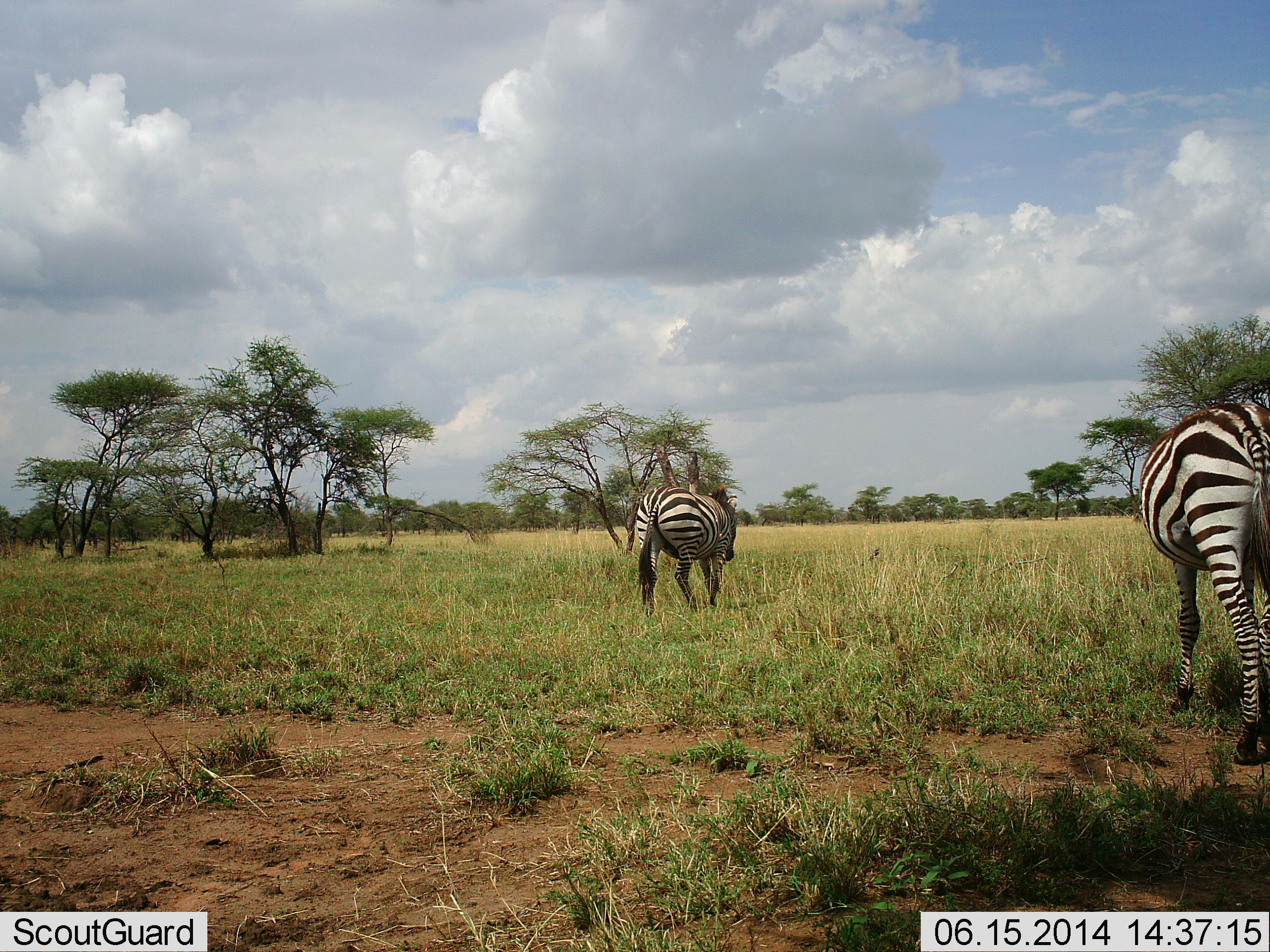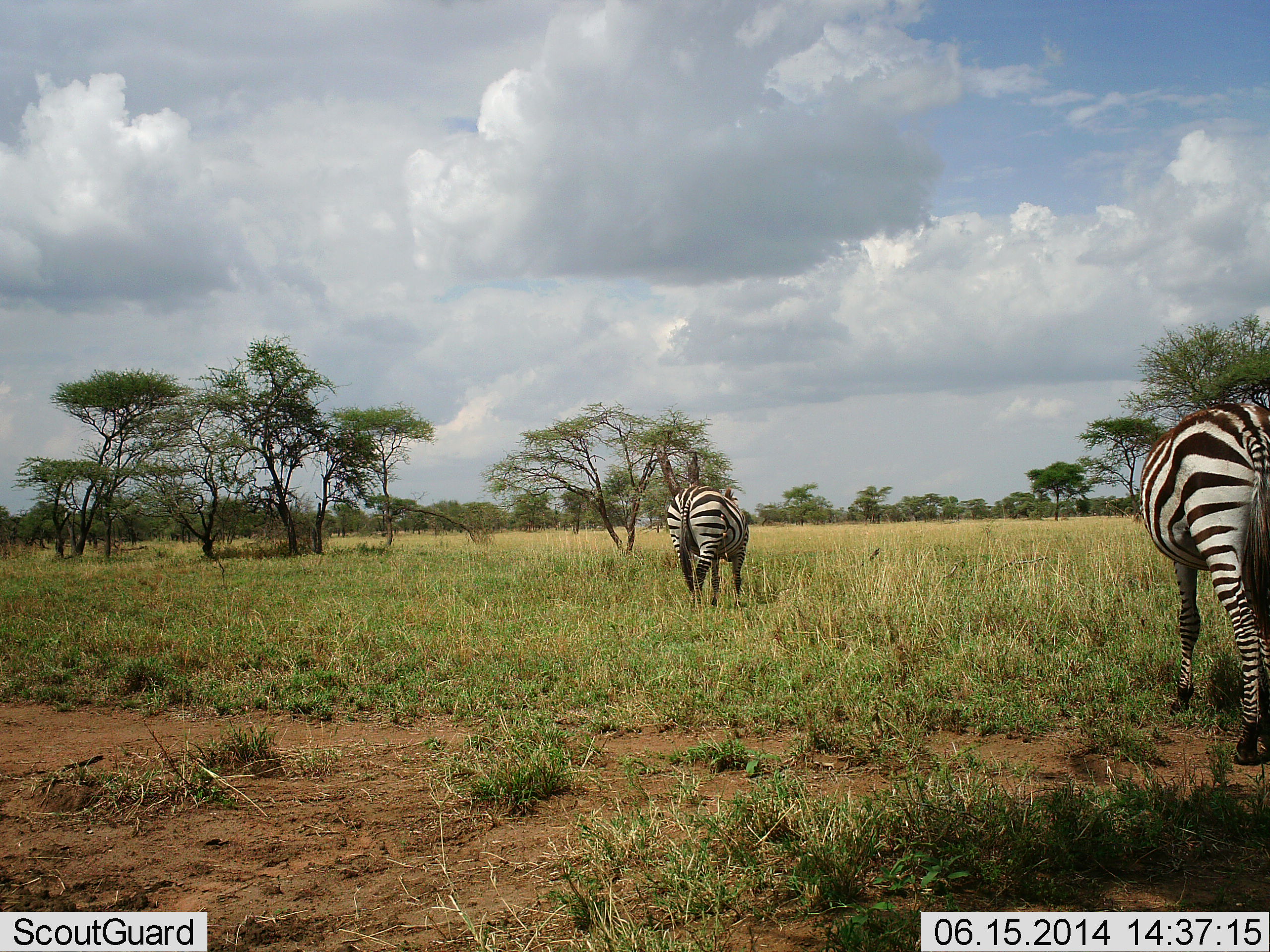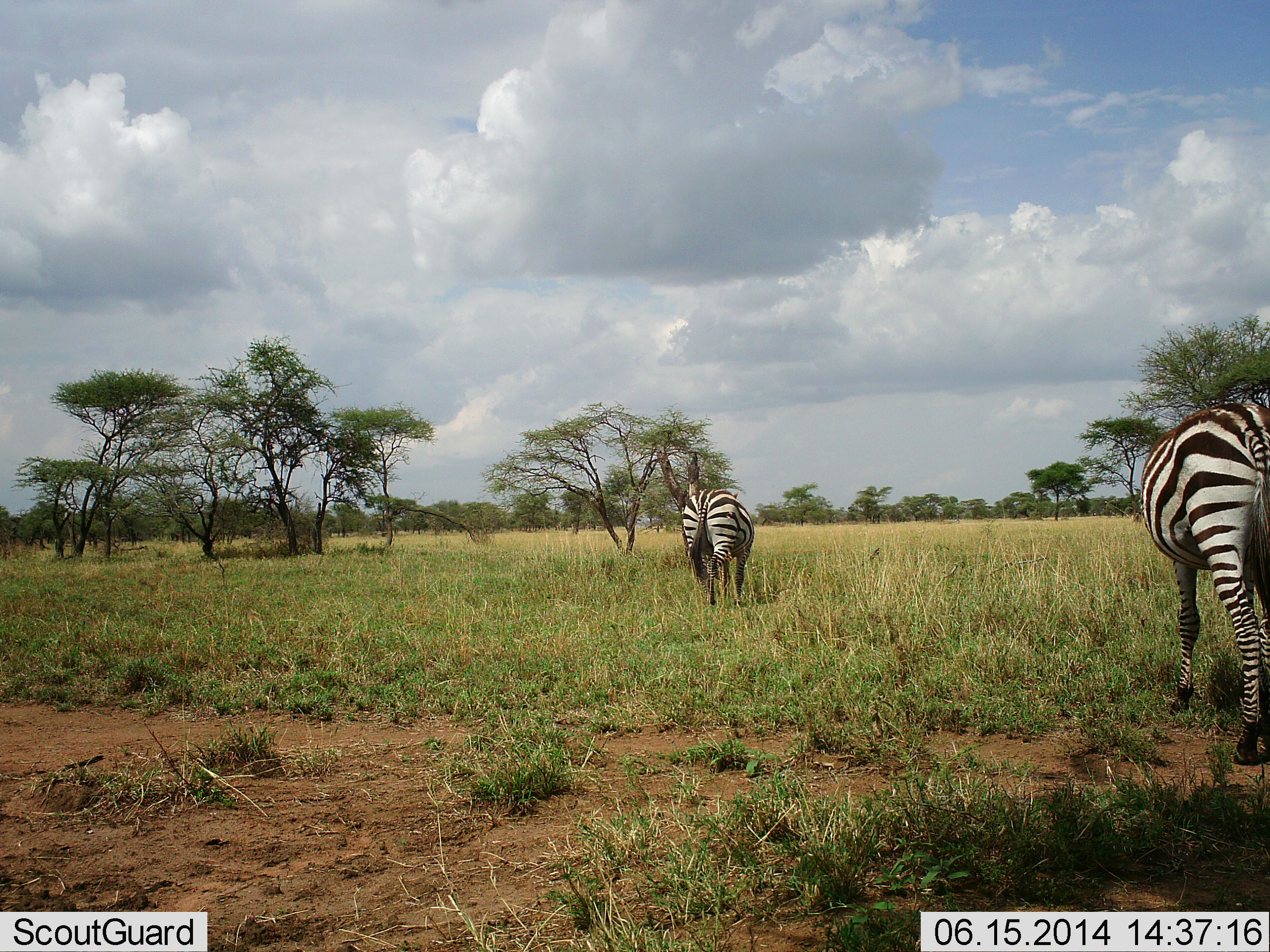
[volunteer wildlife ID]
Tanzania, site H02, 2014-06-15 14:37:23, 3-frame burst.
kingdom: Animalia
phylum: Chordata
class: Mammalia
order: Perissodactyla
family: Equidae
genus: Equus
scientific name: Equus quagga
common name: plains zebra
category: zebra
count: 2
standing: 50%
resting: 0%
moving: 70%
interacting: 0%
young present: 0%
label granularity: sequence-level